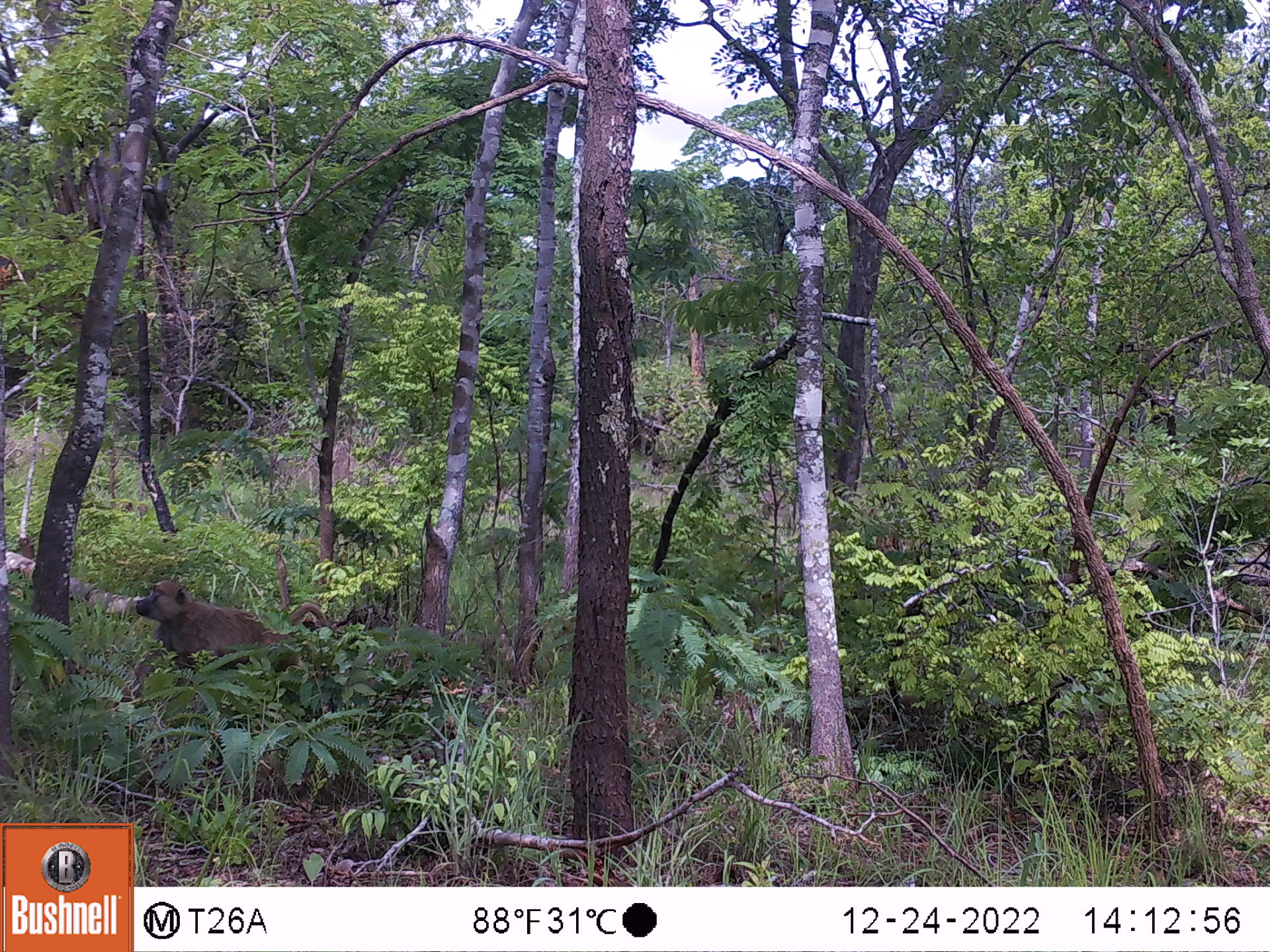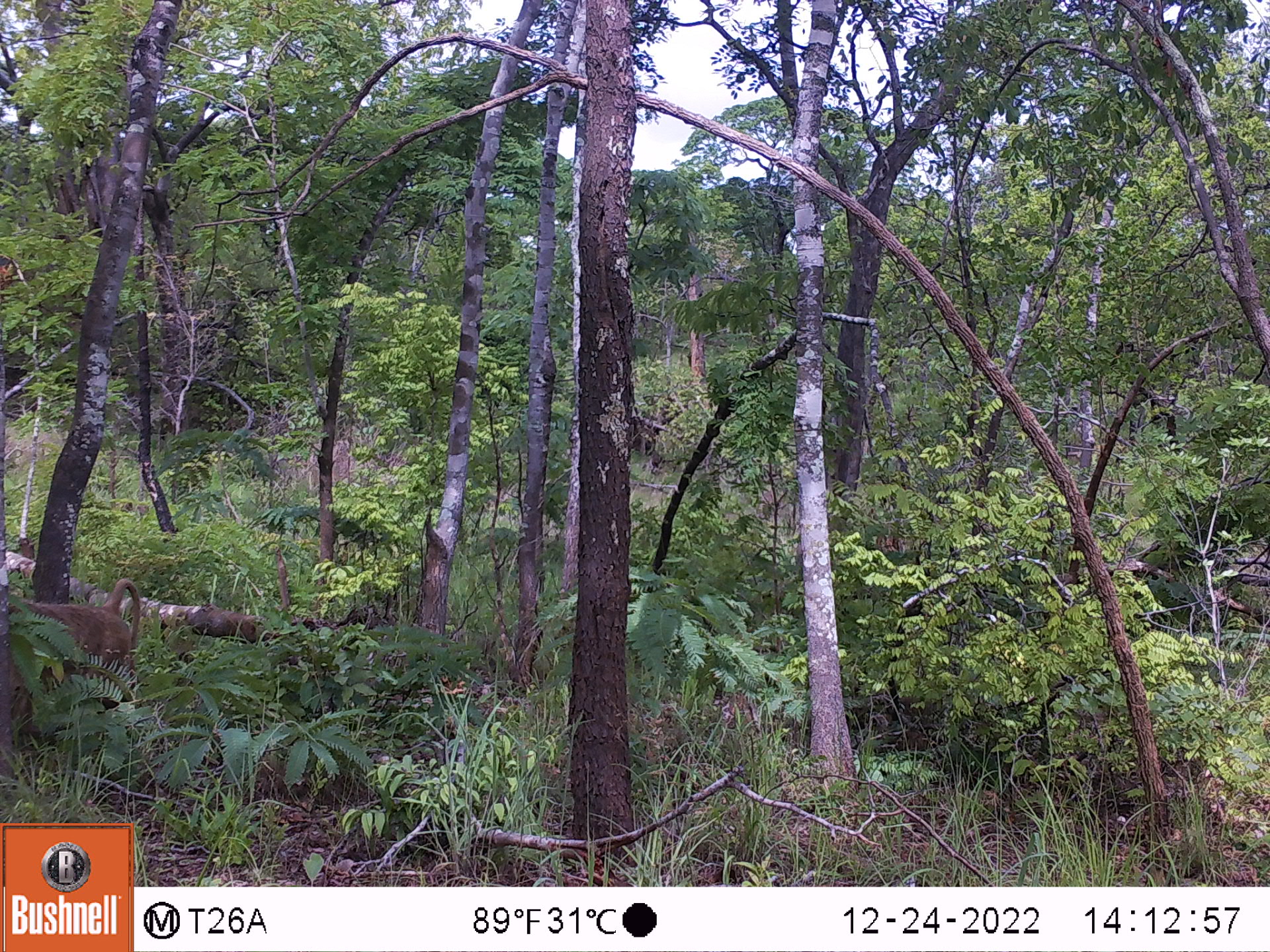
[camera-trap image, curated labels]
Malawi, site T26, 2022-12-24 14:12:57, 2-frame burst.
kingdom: Animalia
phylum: Chordata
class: Mammalia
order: Primates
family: Cercopithecidae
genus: Papio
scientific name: Papio cynocephalus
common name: yellow baboon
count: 1